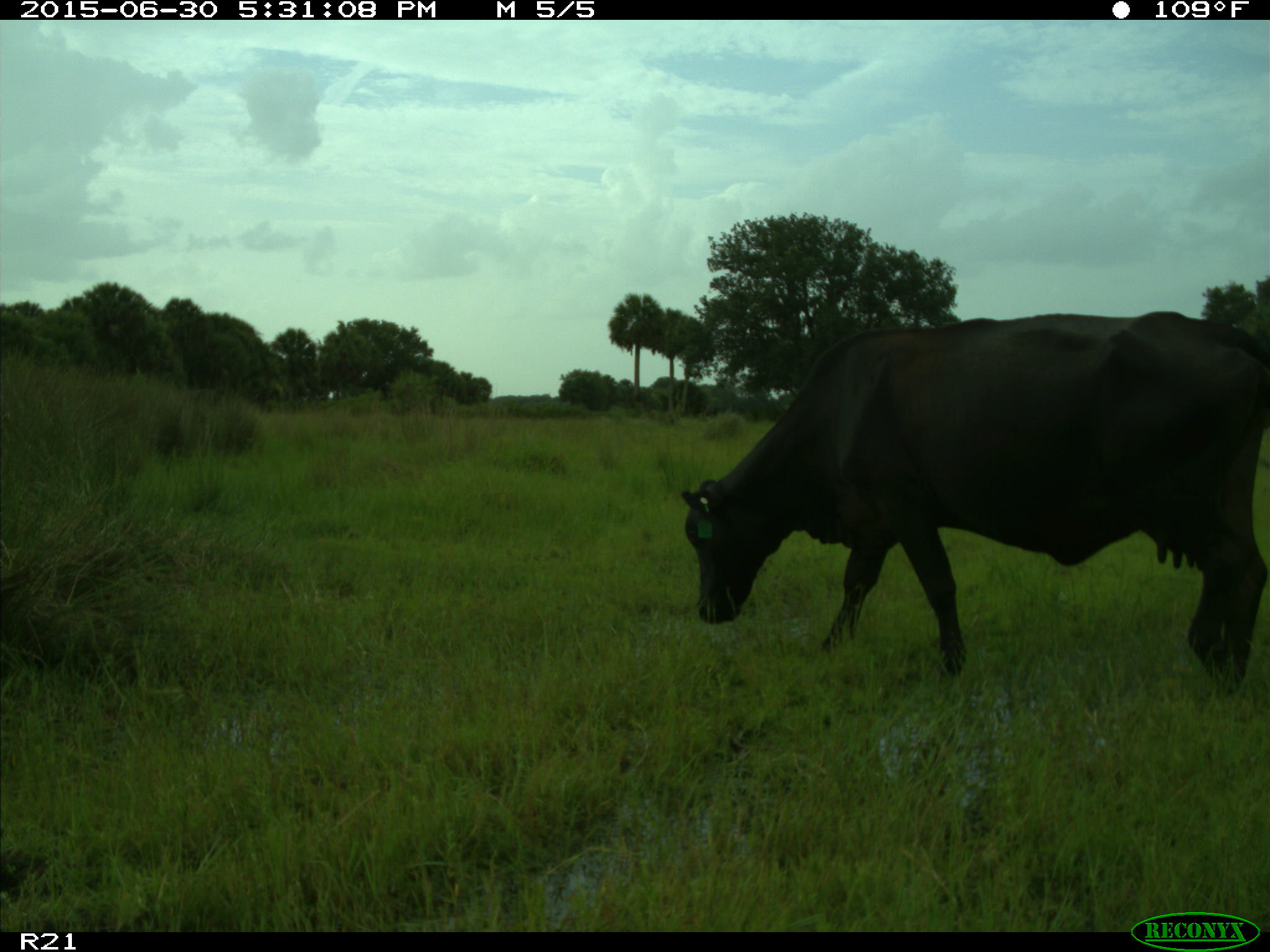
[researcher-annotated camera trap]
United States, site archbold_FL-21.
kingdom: Animalia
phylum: Chordata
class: Mammalia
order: Artiodactyla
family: Bovidae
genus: Bos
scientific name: Bos taurus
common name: domestic cow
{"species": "Bos taurus (domestic cow)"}